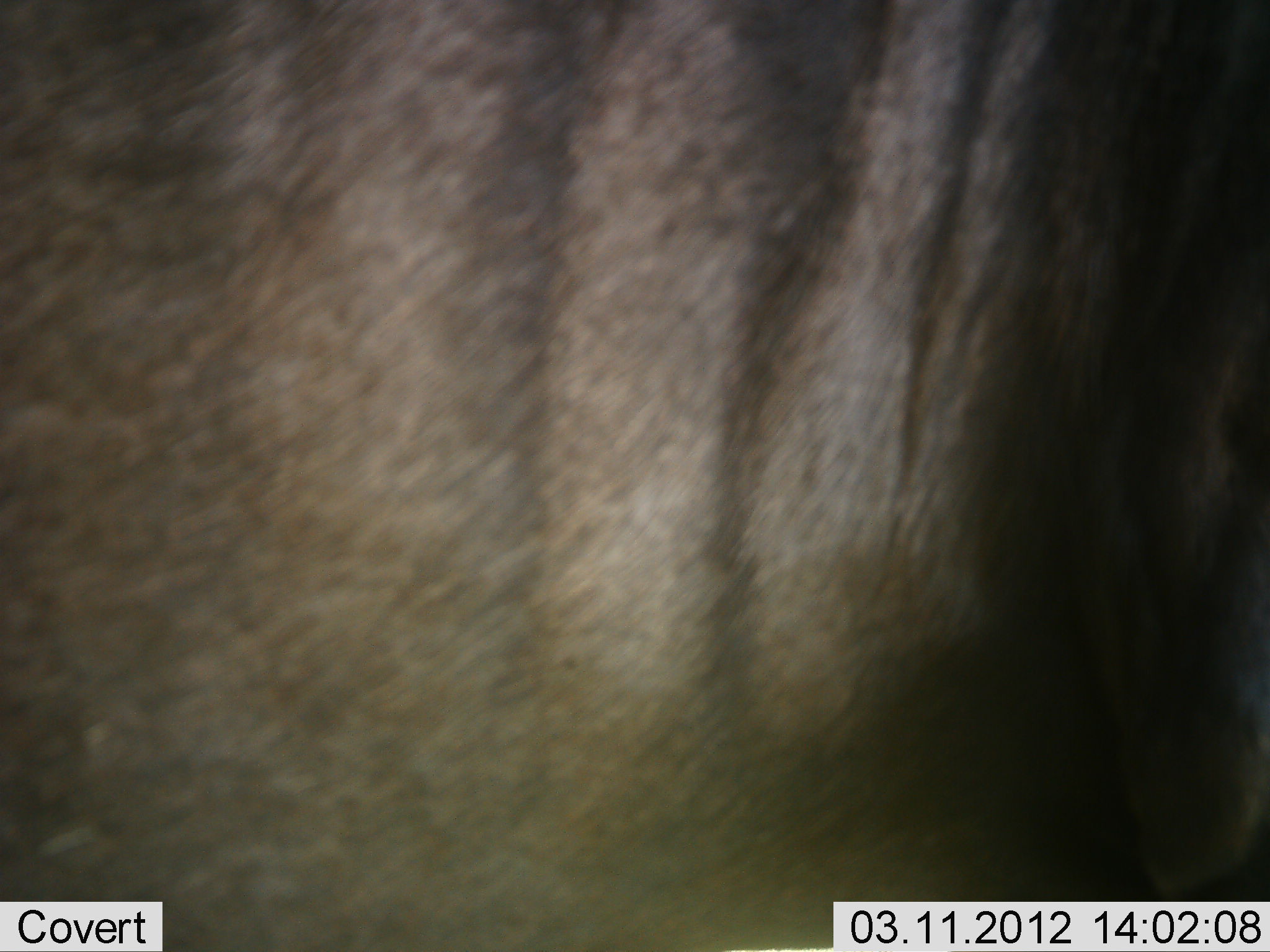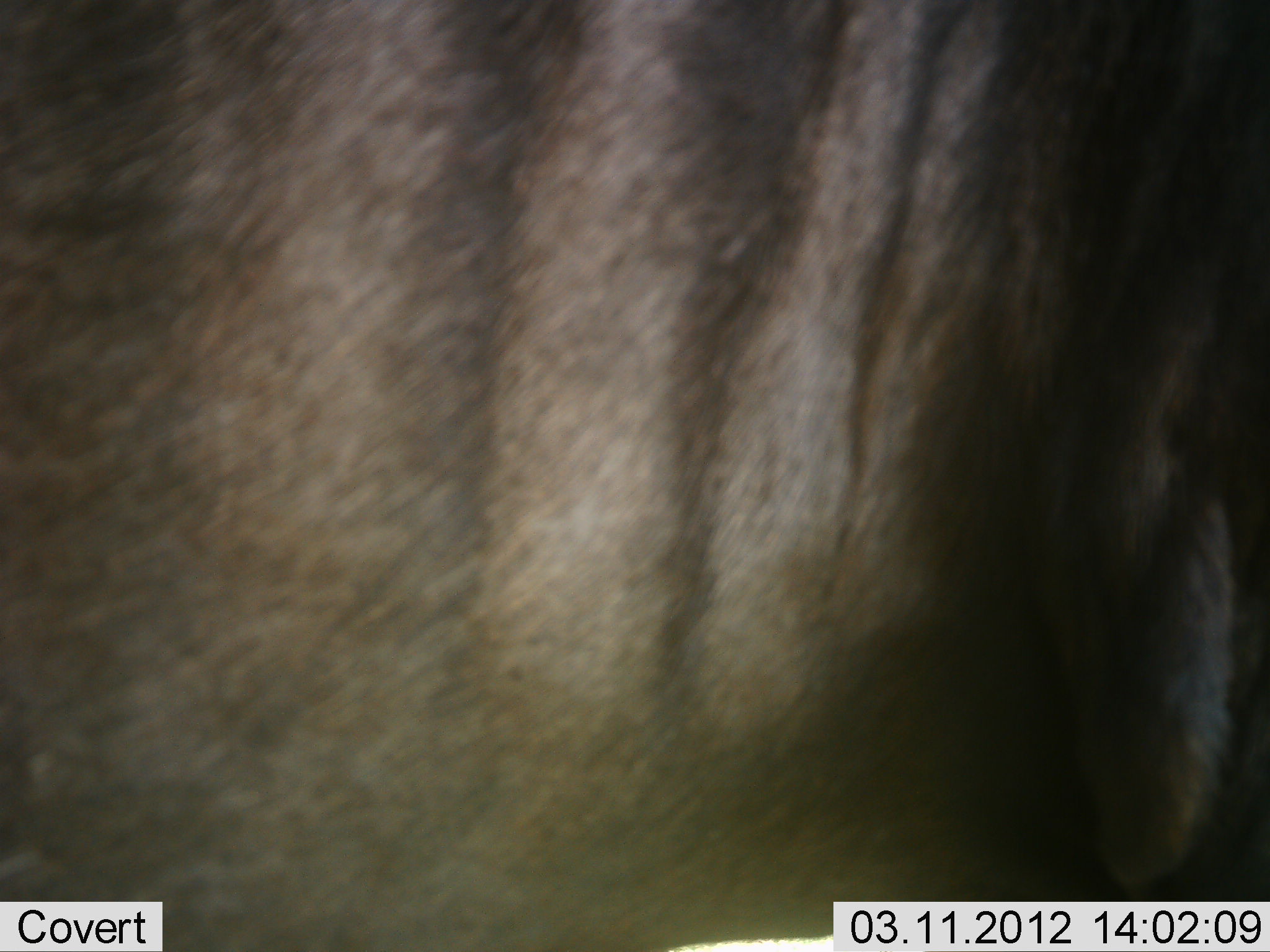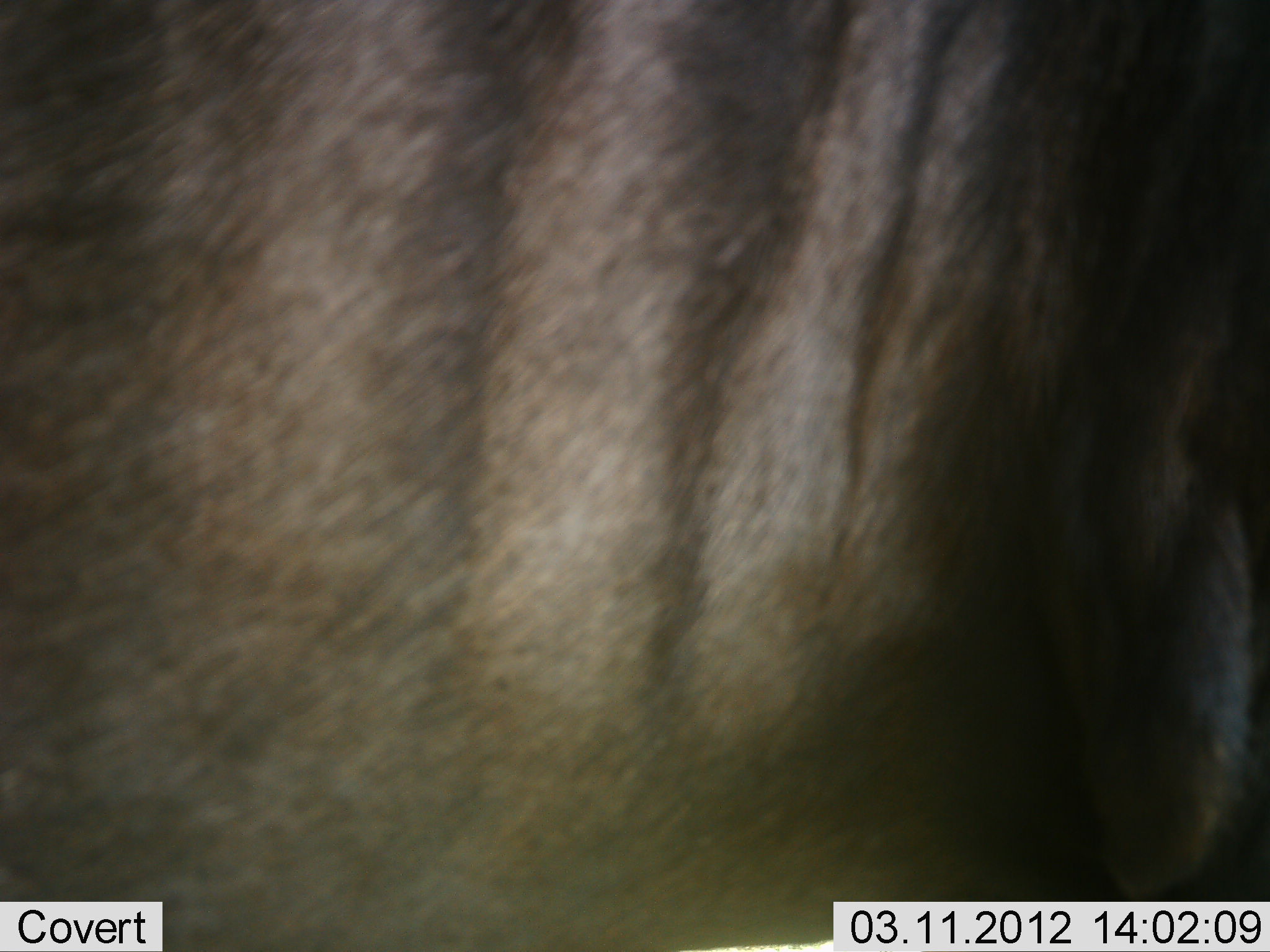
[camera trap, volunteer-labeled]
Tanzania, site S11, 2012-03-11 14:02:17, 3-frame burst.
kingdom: Animalia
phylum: Chordata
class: Mammalia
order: Artiodactyla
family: Bovidae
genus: Connochaetes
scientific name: Connochaetes taurinus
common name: blue wildebeest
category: wildebeest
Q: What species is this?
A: Wildebeest (blue wildebeest) (Connochaetes taurinus).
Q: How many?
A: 1.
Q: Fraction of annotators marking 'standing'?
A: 100%.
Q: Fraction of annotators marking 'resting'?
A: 0%.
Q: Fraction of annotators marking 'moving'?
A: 0%.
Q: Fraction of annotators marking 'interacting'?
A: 0%.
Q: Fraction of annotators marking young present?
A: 0%.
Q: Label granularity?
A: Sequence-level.